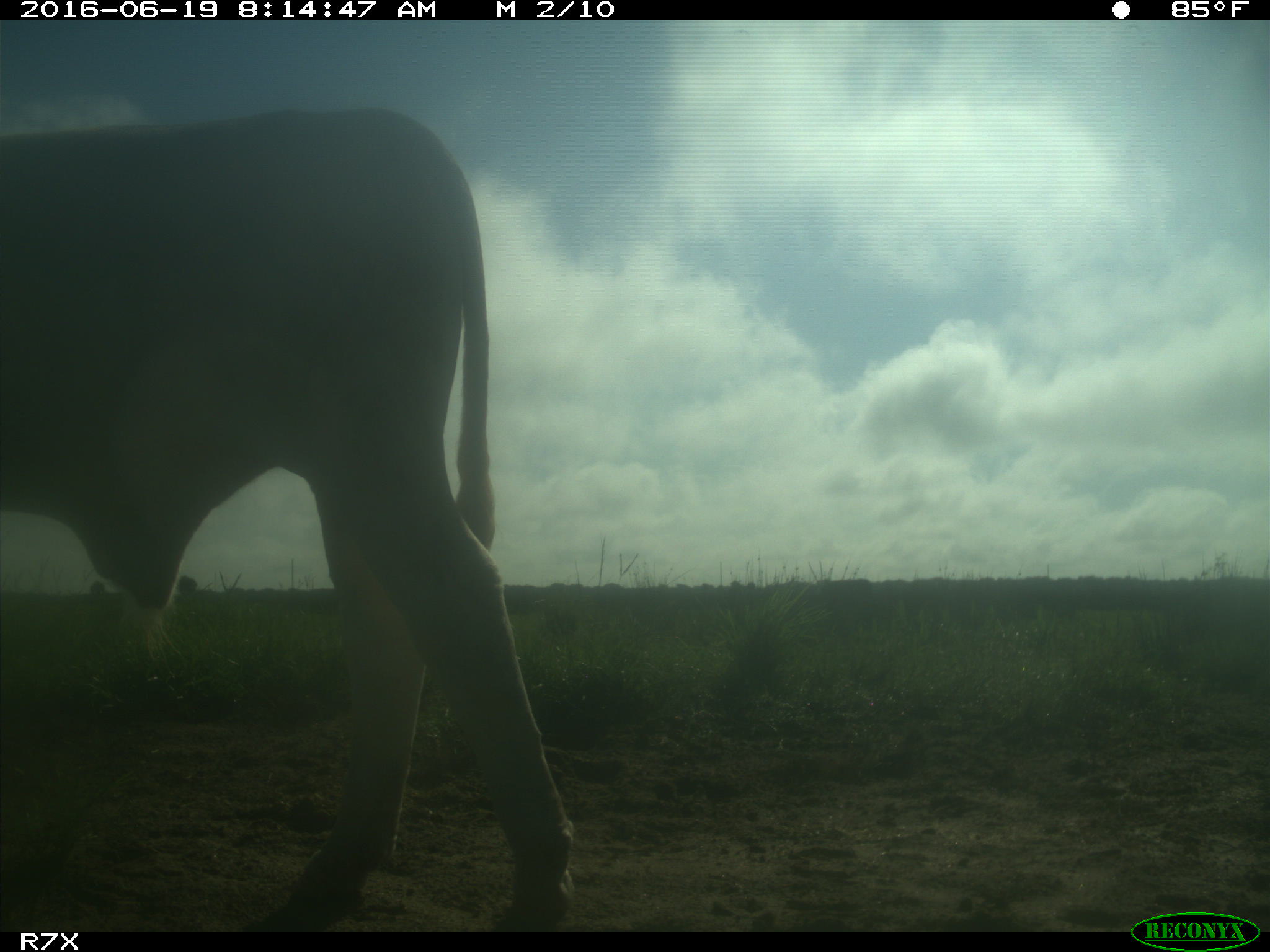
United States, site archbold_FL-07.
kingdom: Animalia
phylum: Chordata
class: Mammalia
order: Artiodactyla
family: Bovidae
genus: Bos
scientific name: Bos taurus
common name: domestic cow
Bos taurus (domestic cow).